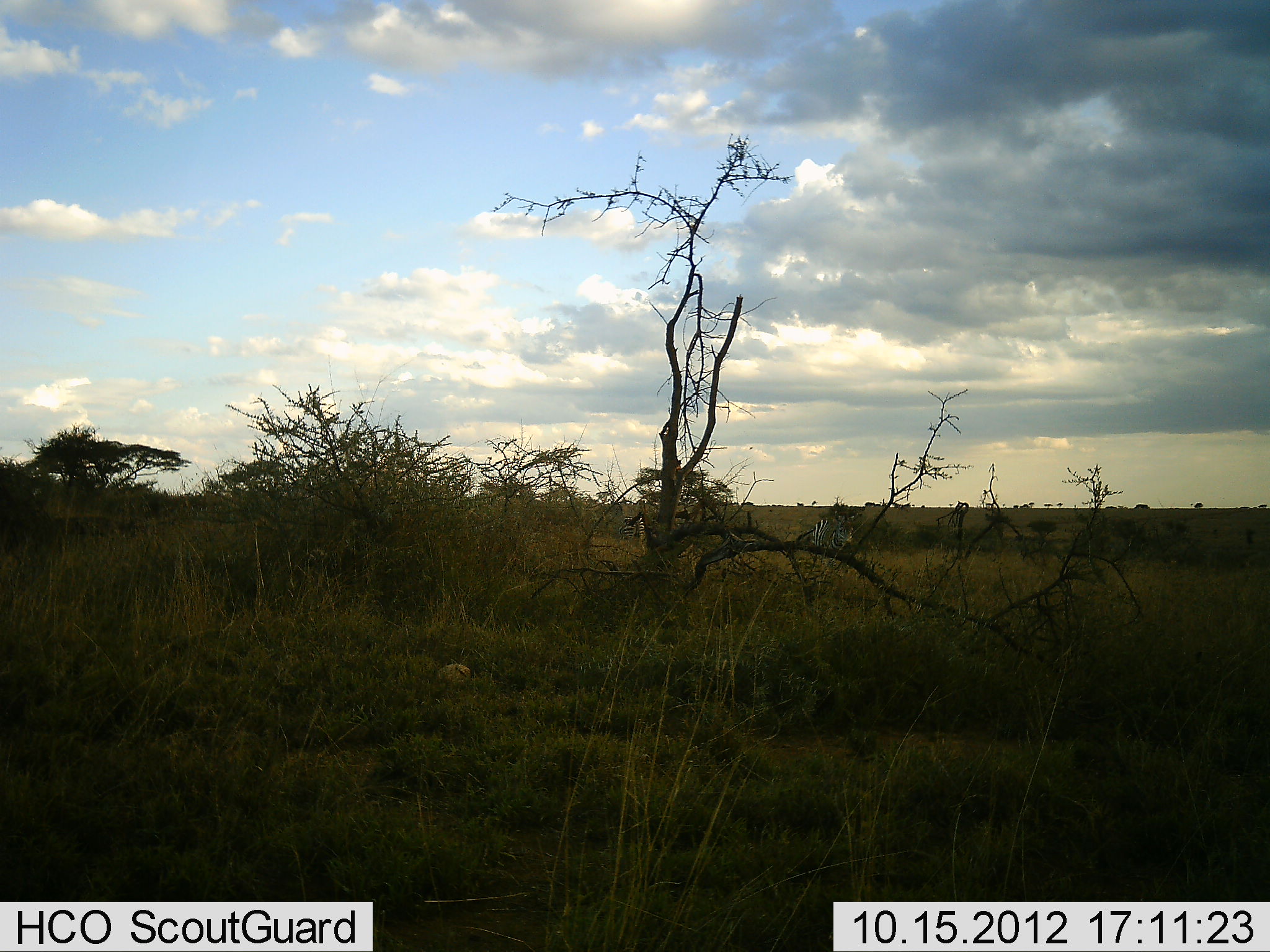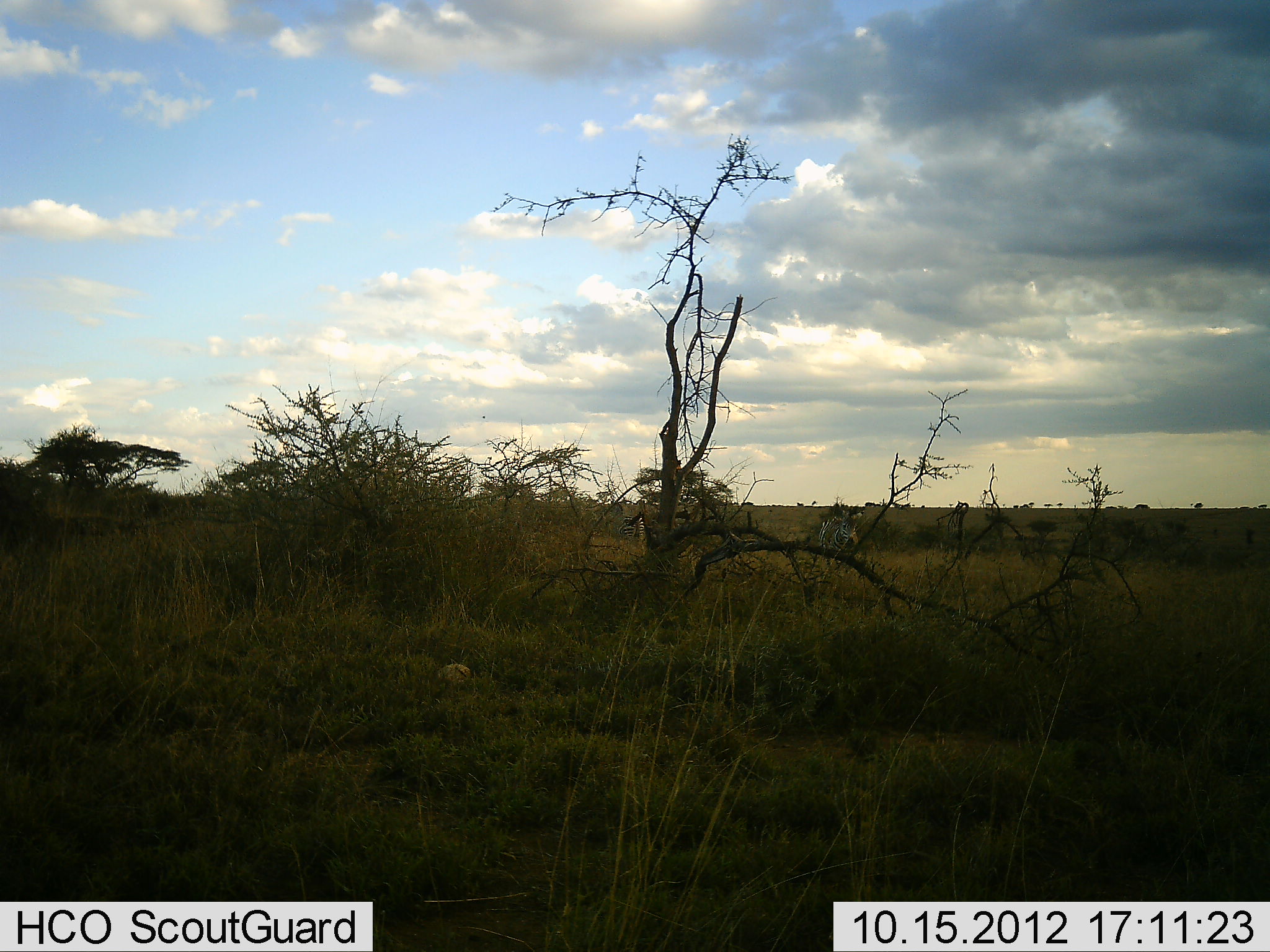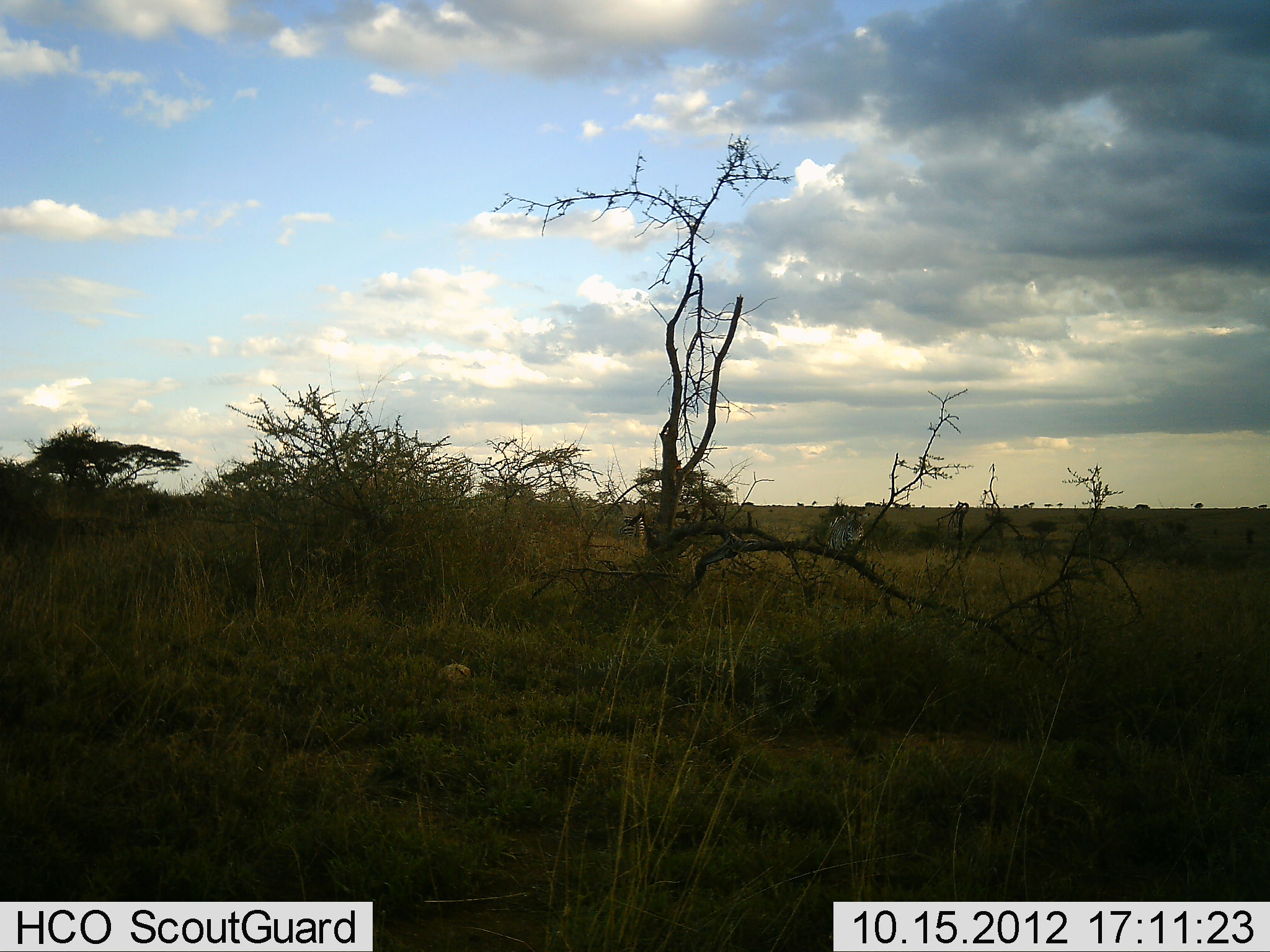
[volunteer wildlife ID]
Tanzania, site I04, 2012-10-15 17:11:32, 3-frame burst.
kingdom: Animalia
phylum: Chordata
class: Mammalia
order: Perissodactyla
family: Equidae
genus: Equus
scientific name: Equus quagga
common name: plains zebra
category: zebra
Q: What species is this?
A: Zebra (plains zebra) (Equus quagga).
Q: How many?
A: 1.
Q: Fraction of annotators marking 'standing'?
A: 10%.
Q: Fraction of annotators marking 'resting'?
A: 0%.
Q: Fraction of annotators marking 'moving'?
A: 90%.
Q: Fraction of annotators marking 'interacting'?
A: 0%.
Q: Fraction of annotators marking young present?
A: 0%.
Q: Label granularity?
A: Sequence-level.